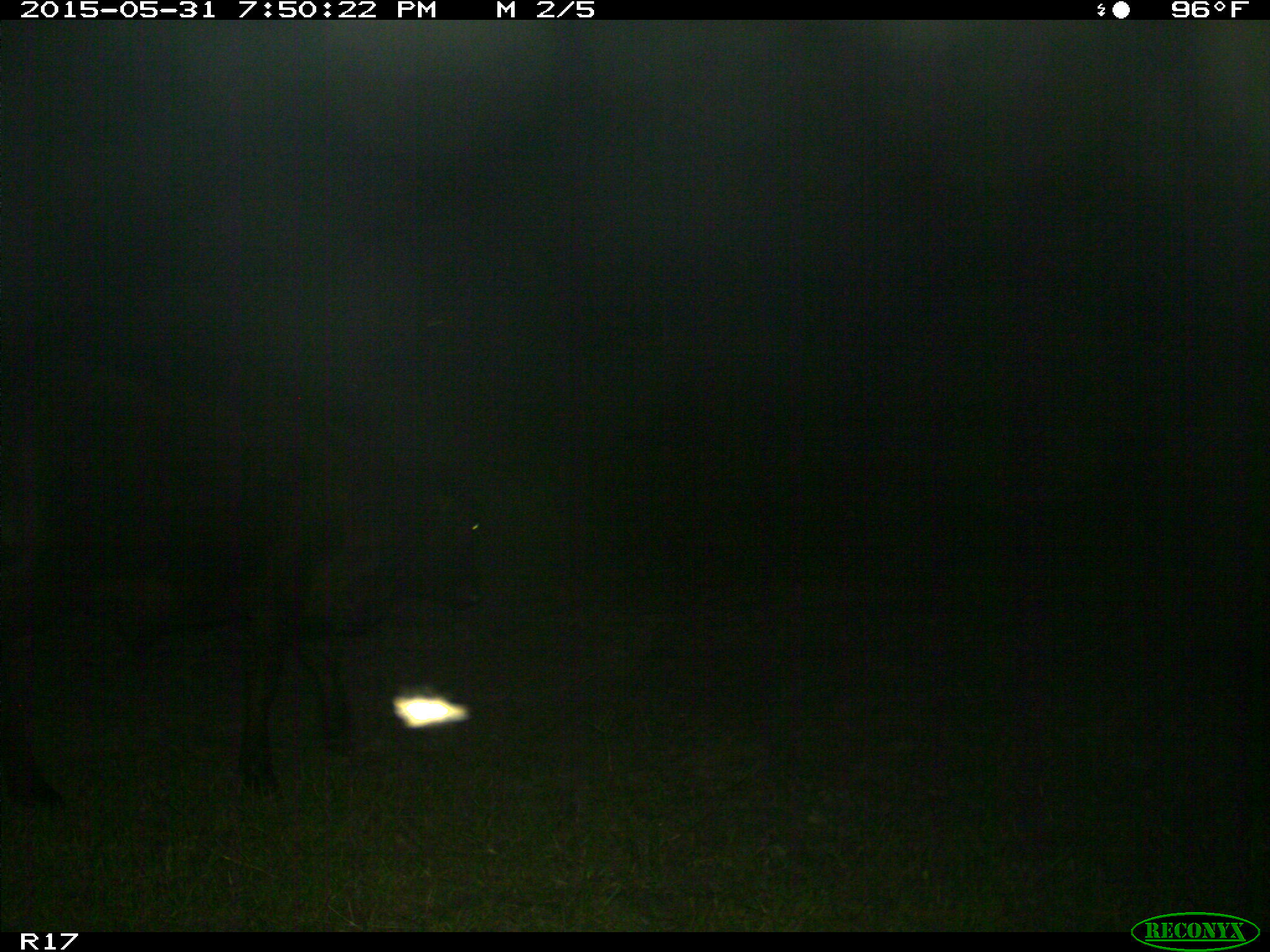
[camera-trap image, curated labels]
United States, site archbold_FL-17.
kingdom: Animalia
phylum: Chordata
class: Mammalia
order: Artiodactyla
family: Bovidae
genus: Bos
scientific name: Bos taurus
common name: domestic cow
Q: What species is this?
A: Bos taurus (domestic cow).